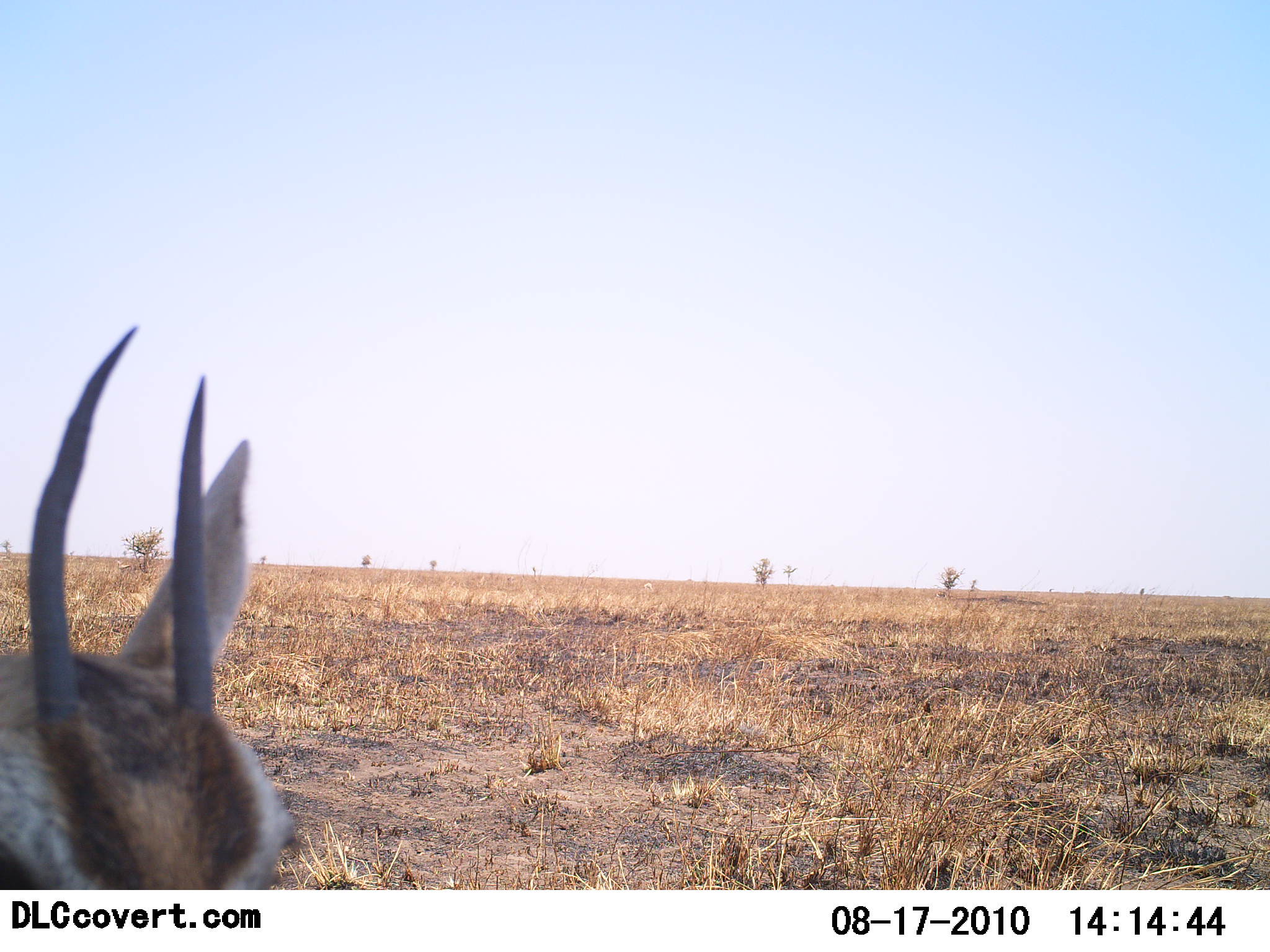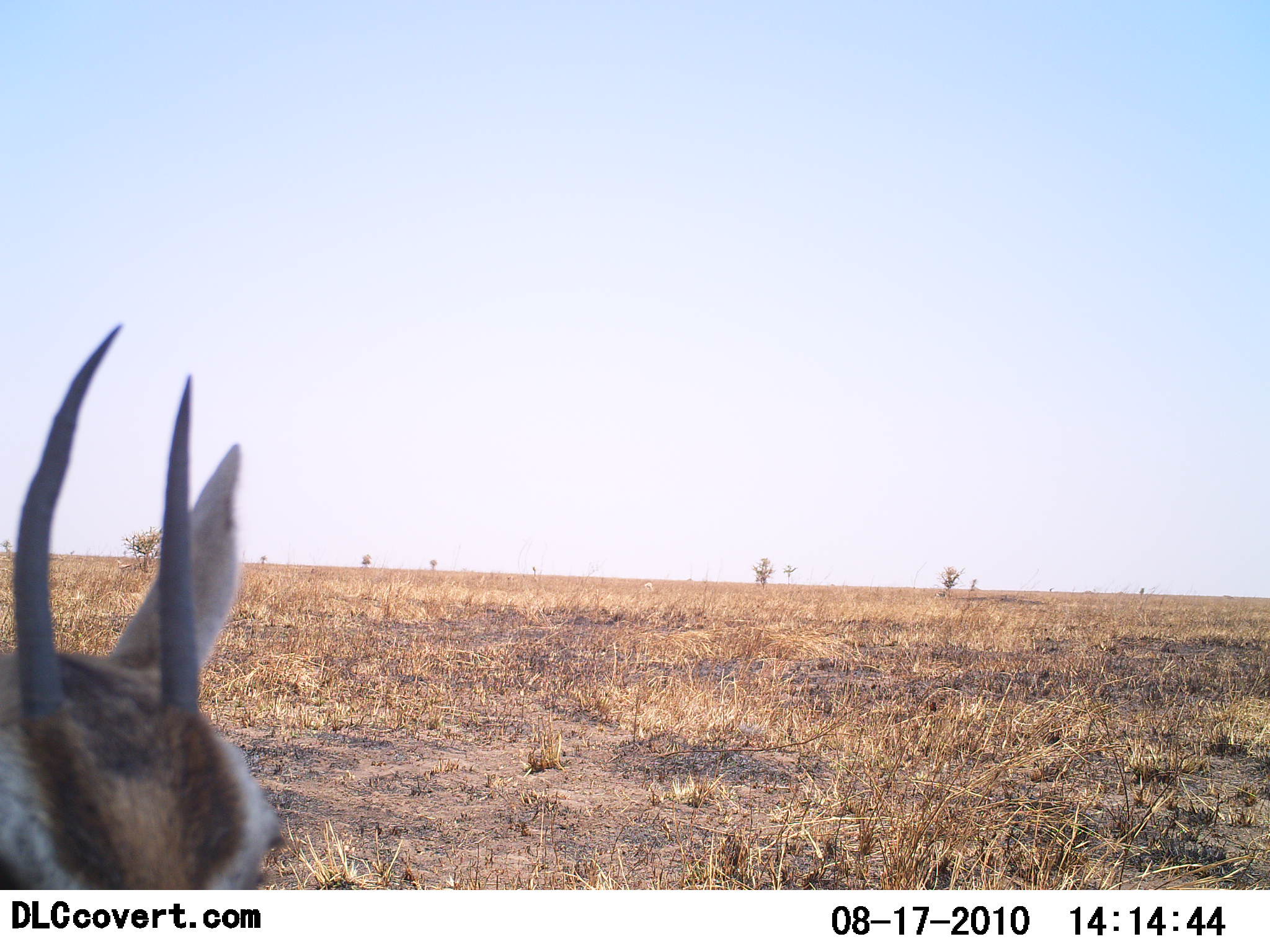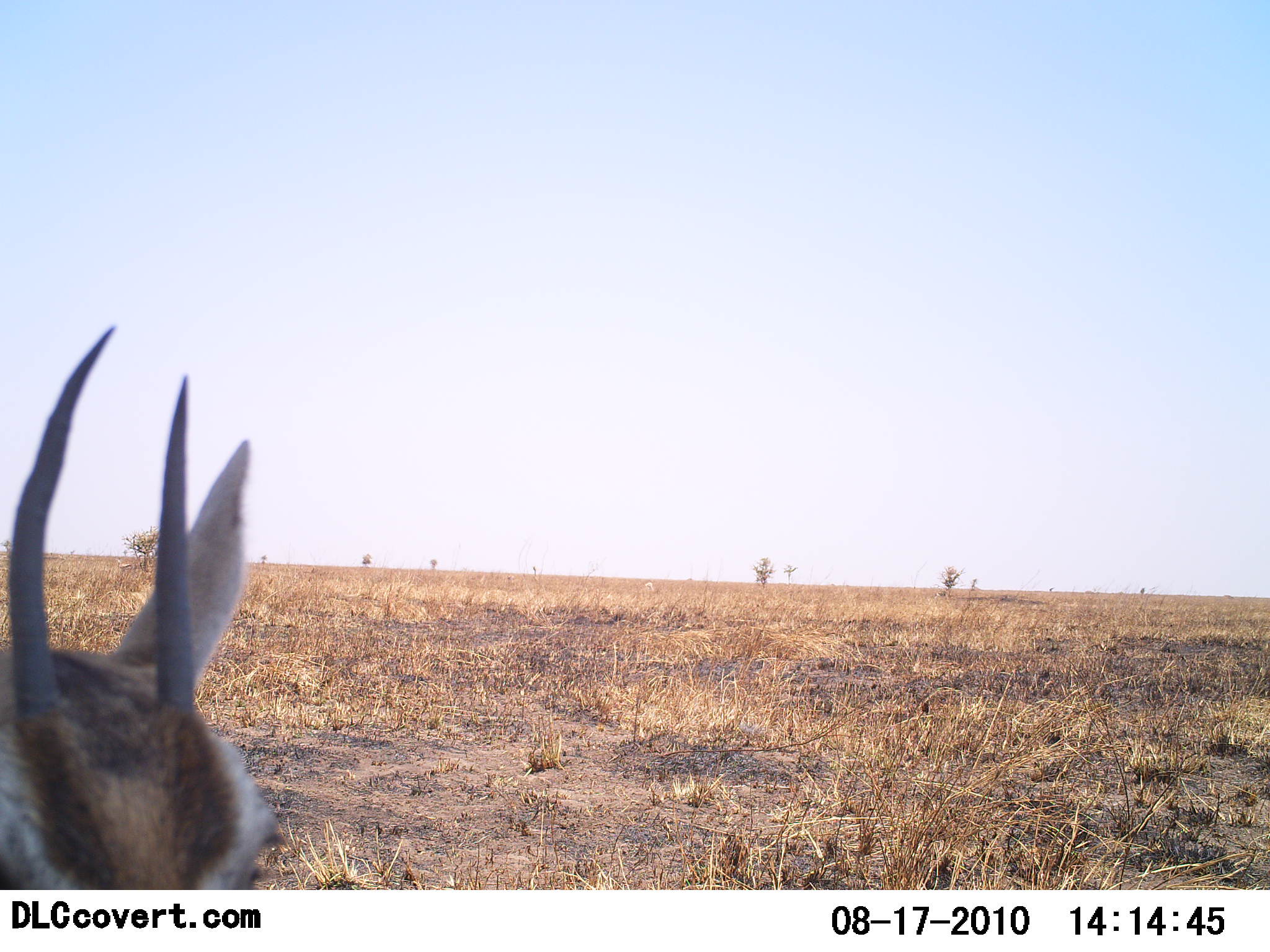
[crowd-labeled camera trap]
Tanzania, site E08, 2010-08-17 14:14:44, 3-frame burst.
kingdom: Animalia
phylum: Chordata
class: Mammalia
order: Artiodactyla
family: Bovidae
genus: Eudorcas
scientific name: Eudorcas thomsonii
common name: thomson's gazelle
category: gazellethomsons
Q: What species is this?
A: Gazellethomsons (thomson's gazelle) (Eudorcas thomsonii).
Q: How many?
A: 1.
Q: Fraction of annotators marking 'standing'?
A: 92%.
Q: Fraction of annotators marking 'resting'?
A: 8%.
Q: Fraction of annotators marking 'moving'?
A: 0%.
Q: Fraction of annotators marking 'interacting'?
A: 0%.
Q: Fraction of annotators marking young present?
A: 0%.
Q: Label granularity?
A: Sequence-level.